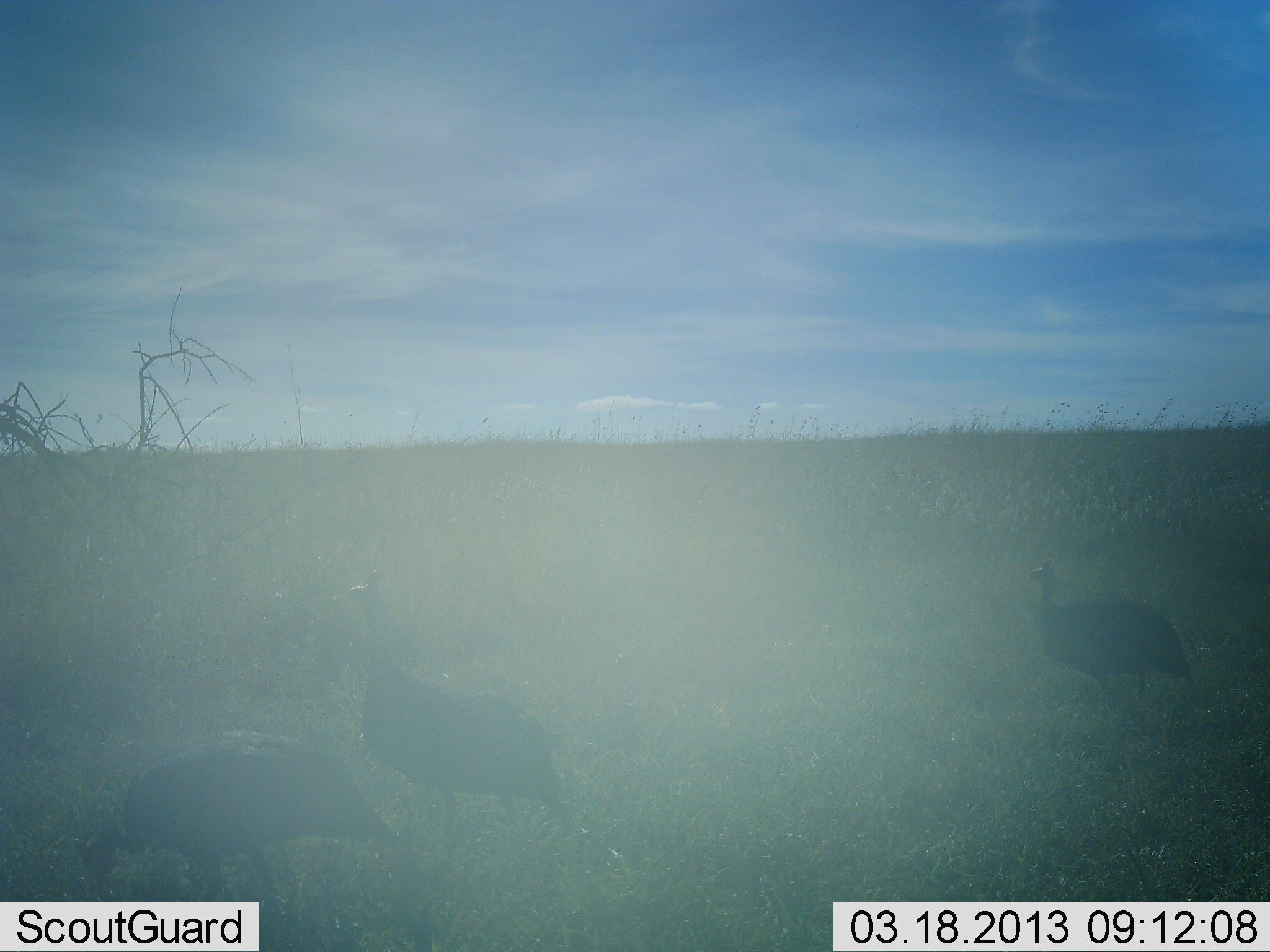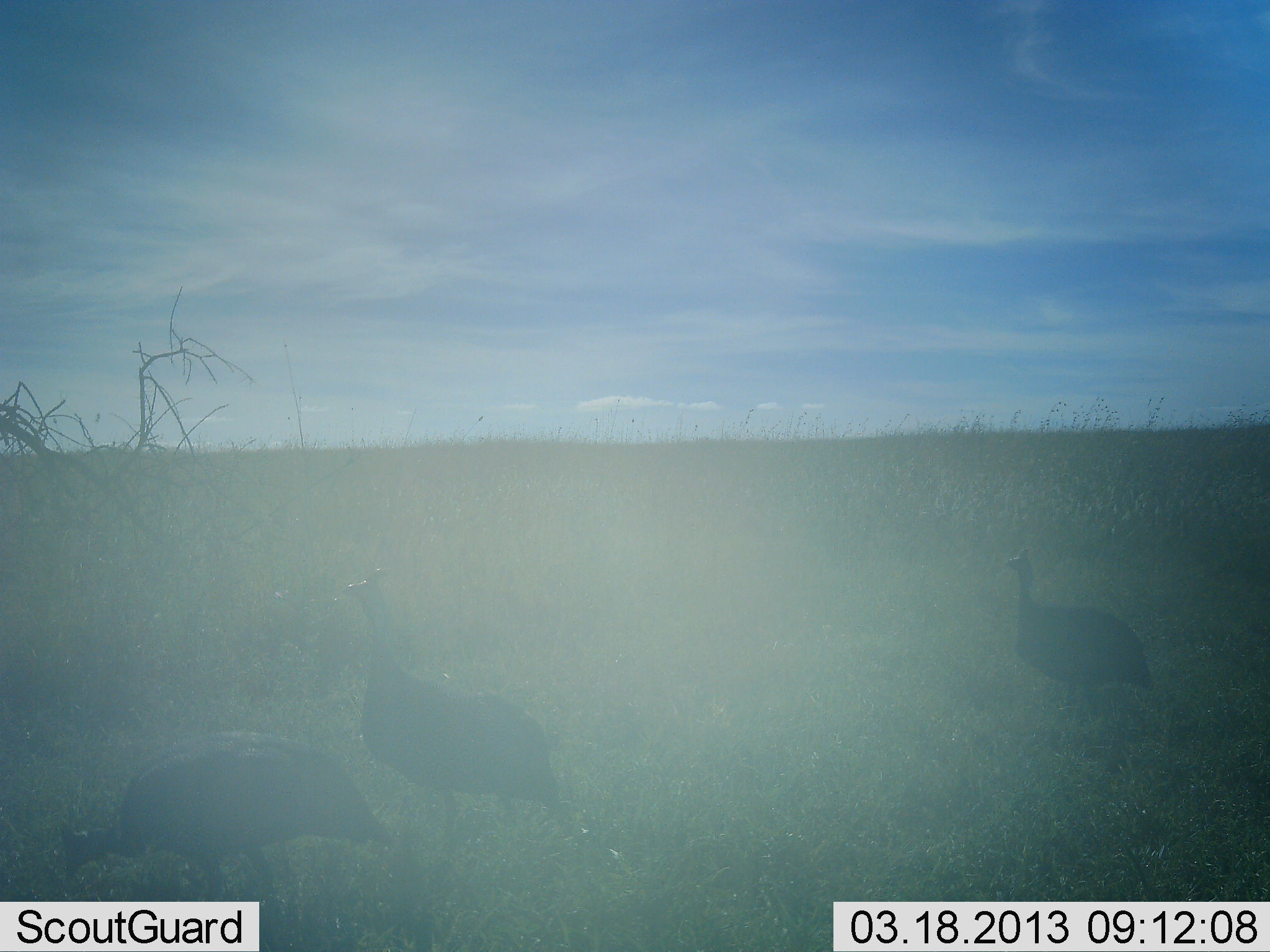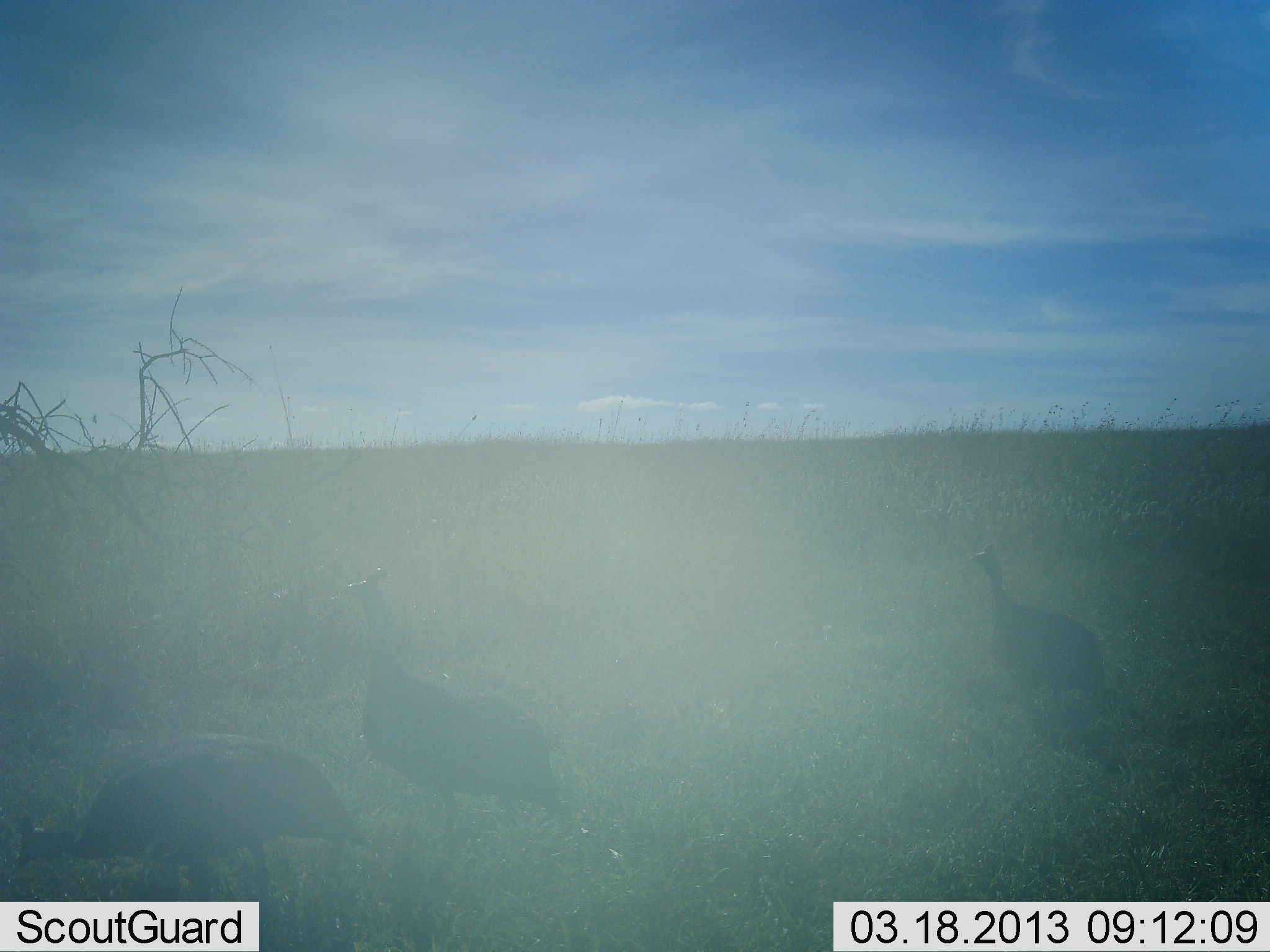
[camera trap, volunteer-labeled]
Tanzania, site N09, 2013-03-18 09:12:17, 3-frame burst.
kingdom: Animalia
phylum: Chordata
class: Aves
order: Galliformes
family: Numididae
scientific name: Numididae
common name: guinea fowl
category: guineafowl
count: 3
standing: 53%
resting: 0%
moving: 58%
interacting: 0%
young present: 0%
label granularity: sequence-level